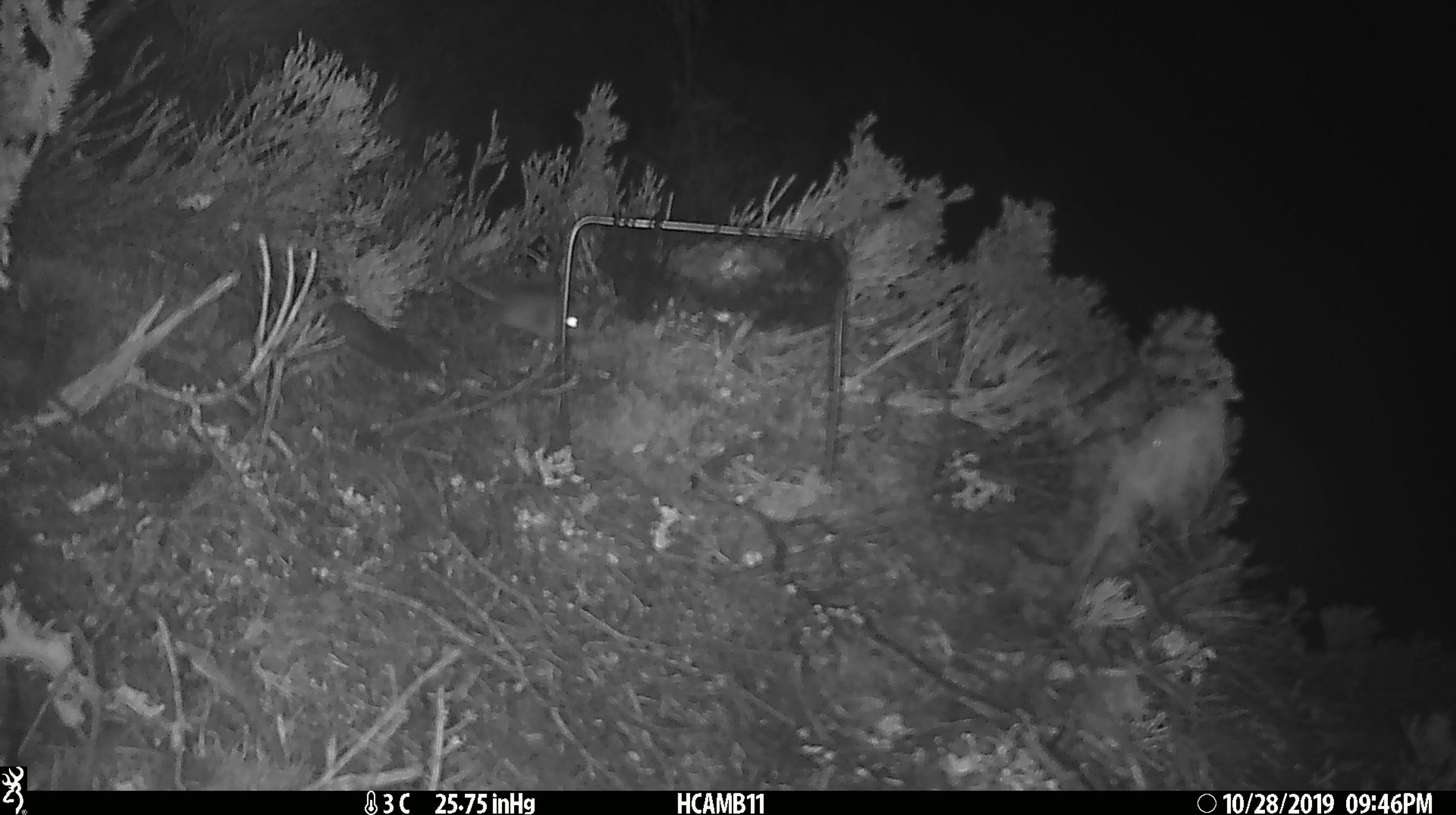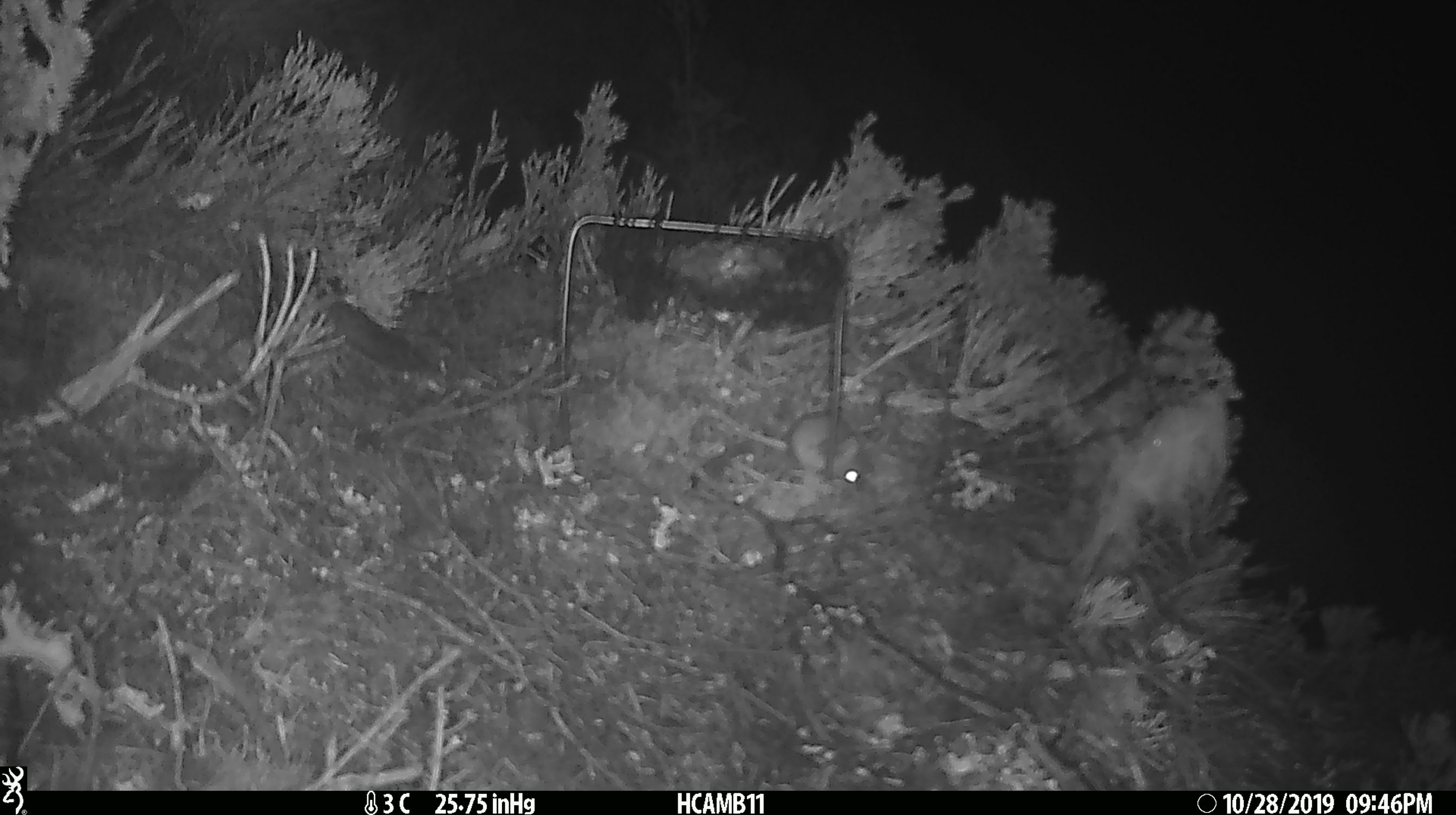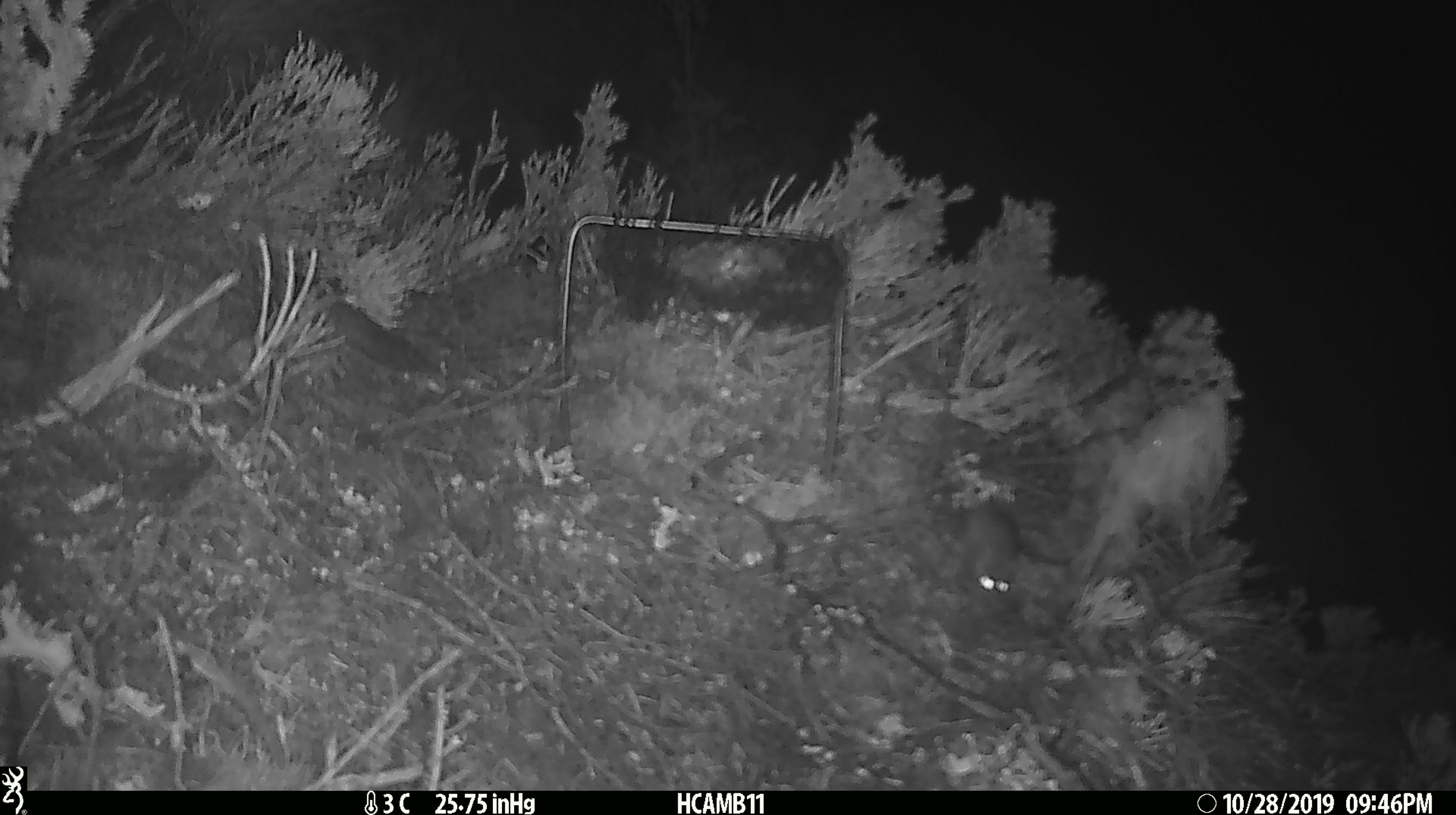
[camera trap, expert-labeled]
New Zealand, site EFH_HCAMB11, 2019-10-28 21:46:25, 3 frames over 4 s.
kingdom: Animalia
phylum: Chordata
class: Mammalia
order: Rodentia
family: Muridae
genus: Mus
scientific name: Mus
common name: mouse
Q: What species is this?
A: Mouse (Mus).